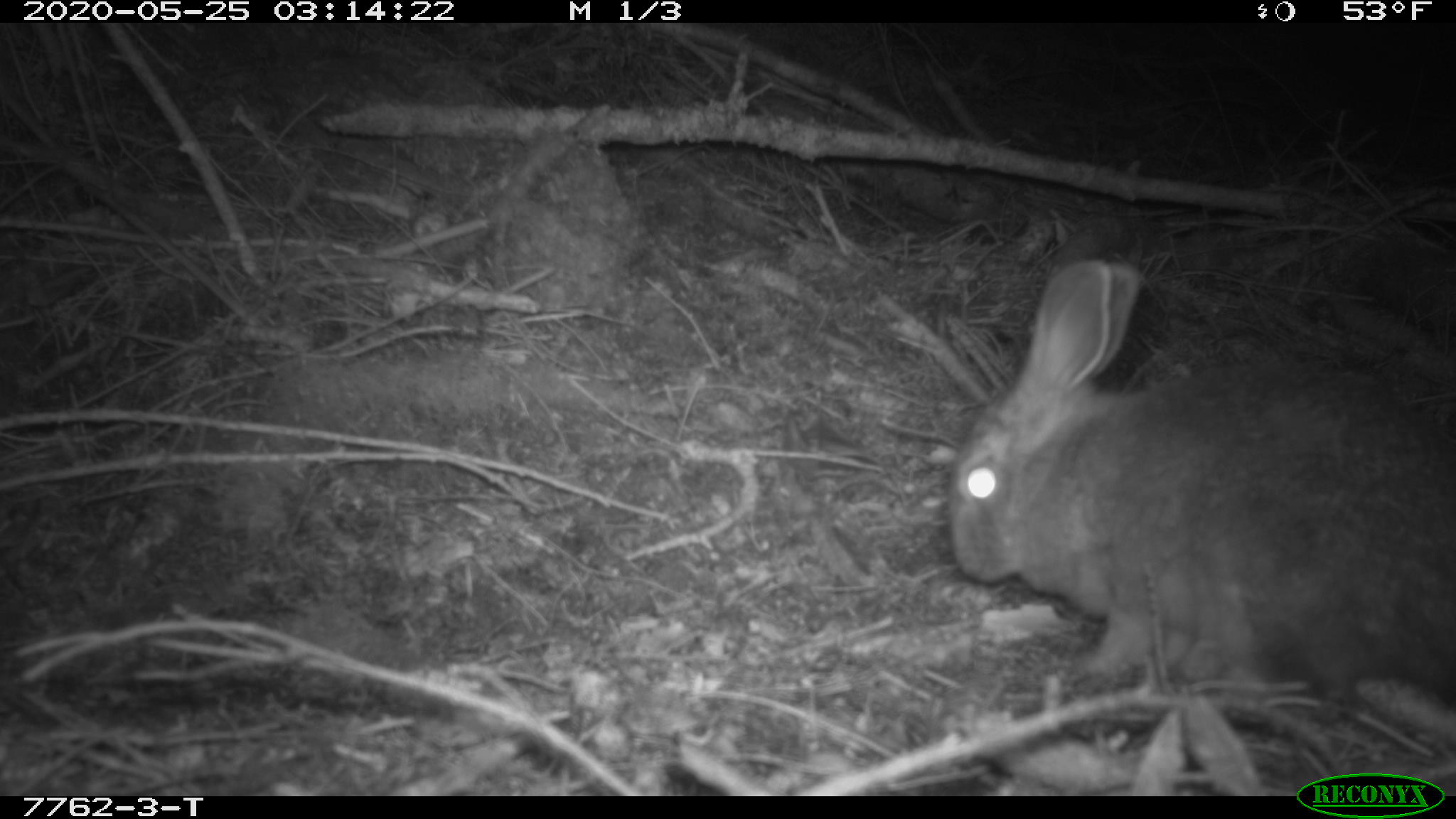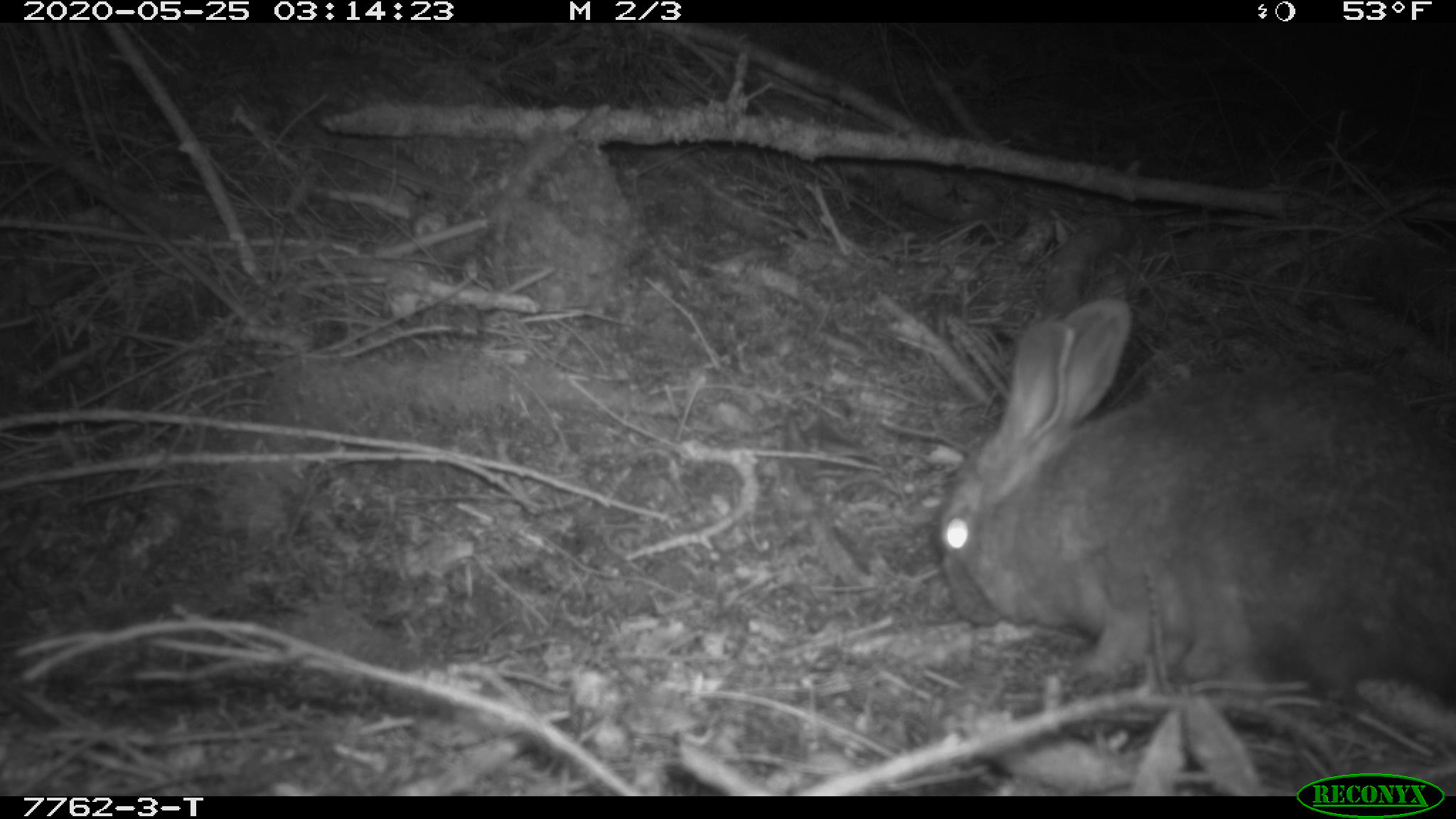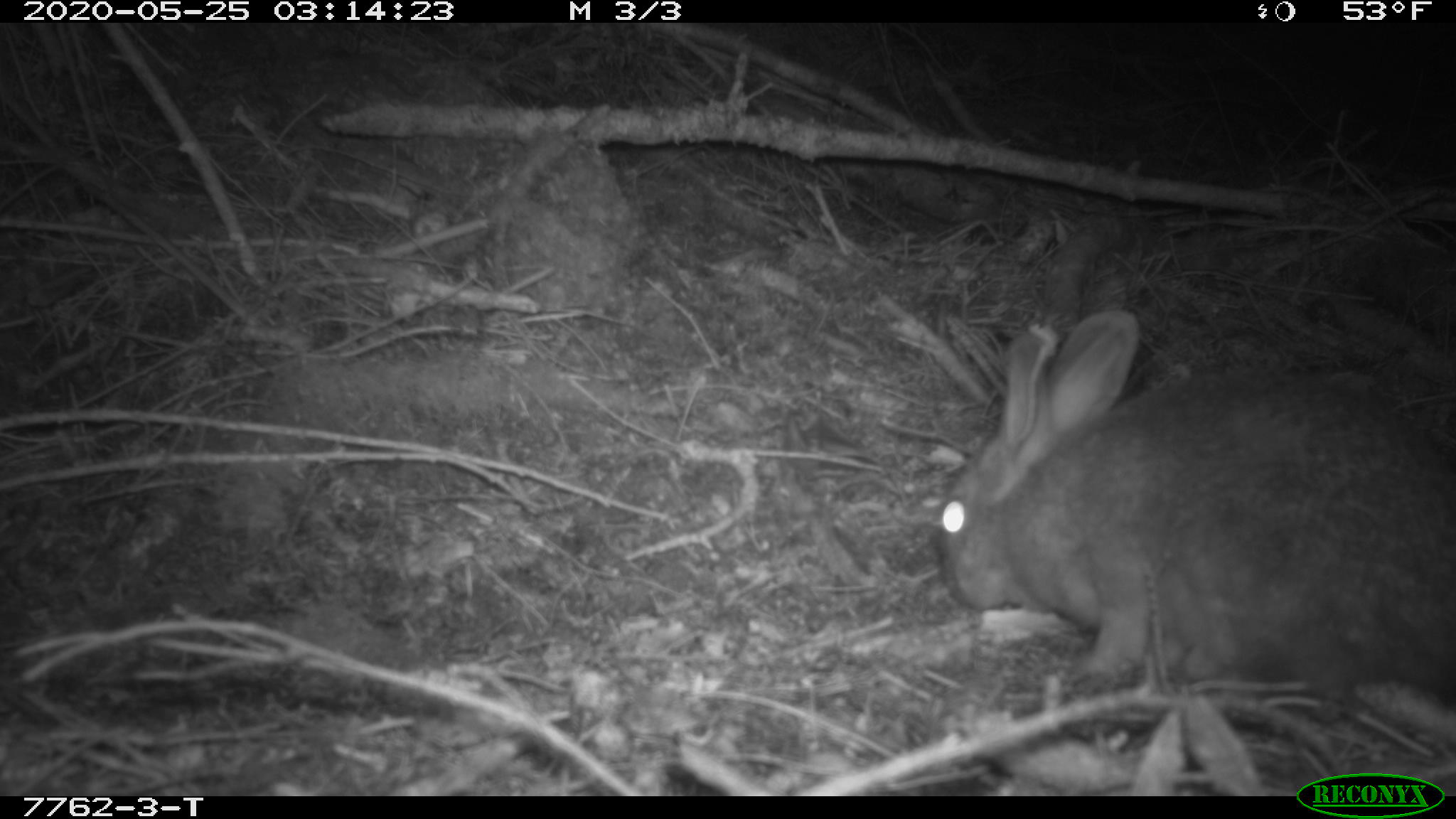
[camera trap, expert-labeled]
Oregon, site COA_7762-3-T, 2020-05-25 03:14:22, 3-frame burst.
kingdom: Animalia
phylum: Chordata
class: Mammalia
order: Lagomorpha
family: Leporidae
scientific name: Leporidae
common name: hares and rabbits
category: leporidae family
Leporidae family (hares and rabbits) (Leporidae).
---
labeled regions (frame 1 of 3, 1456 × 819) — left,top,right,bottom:
leporidae family: 948,259,1452,717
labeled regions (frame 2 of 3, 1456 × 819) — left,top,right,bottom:
leporidae family: 930,290,1449,715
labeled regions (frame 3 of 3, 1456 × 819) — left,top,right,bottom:
leporidae family: 933,290,1445,717